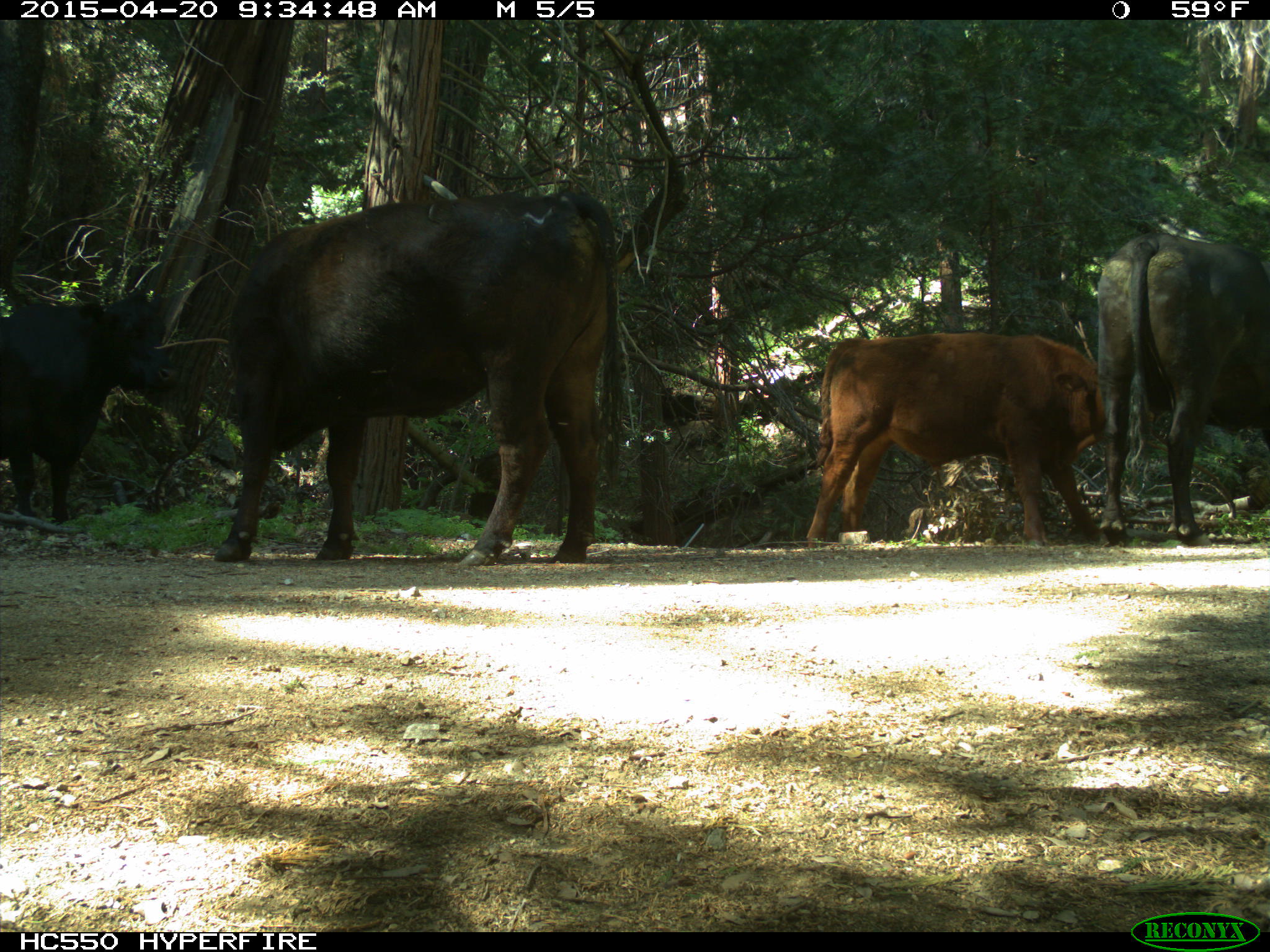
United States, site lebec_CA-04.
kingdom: Animalia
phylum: Chordata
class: Mammalia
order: Artiodactyla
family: Bovidae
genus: Bos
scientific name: Bos taurus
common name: domestic cow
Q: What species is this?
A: Bos taurus (domestic cow).